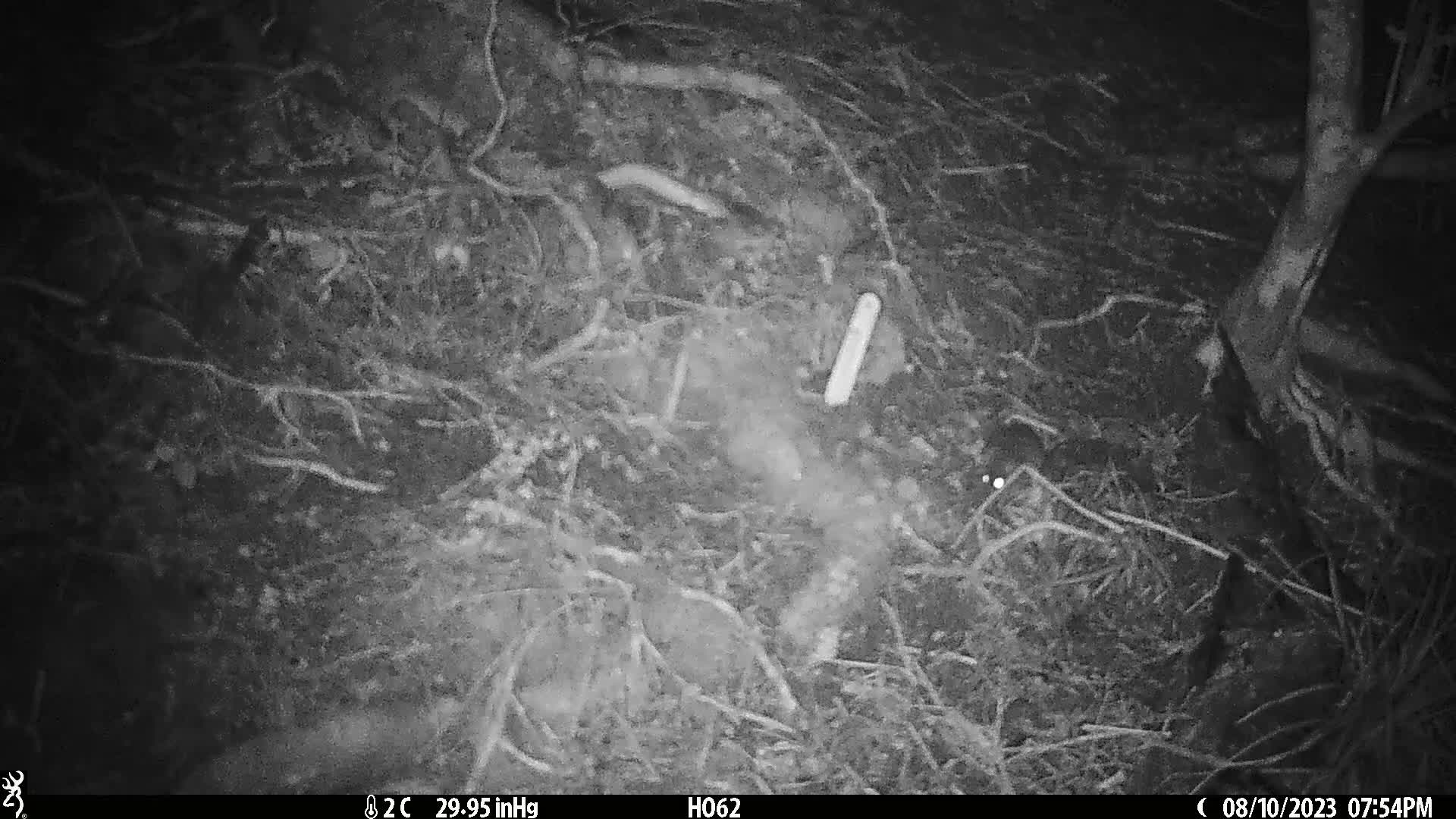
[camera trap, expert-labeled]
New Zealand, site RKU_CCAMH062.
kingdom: Animalia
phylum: Chordata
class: Mammalia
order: Rodentia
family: Muridae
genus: Rattus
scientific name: Rattus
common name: rat